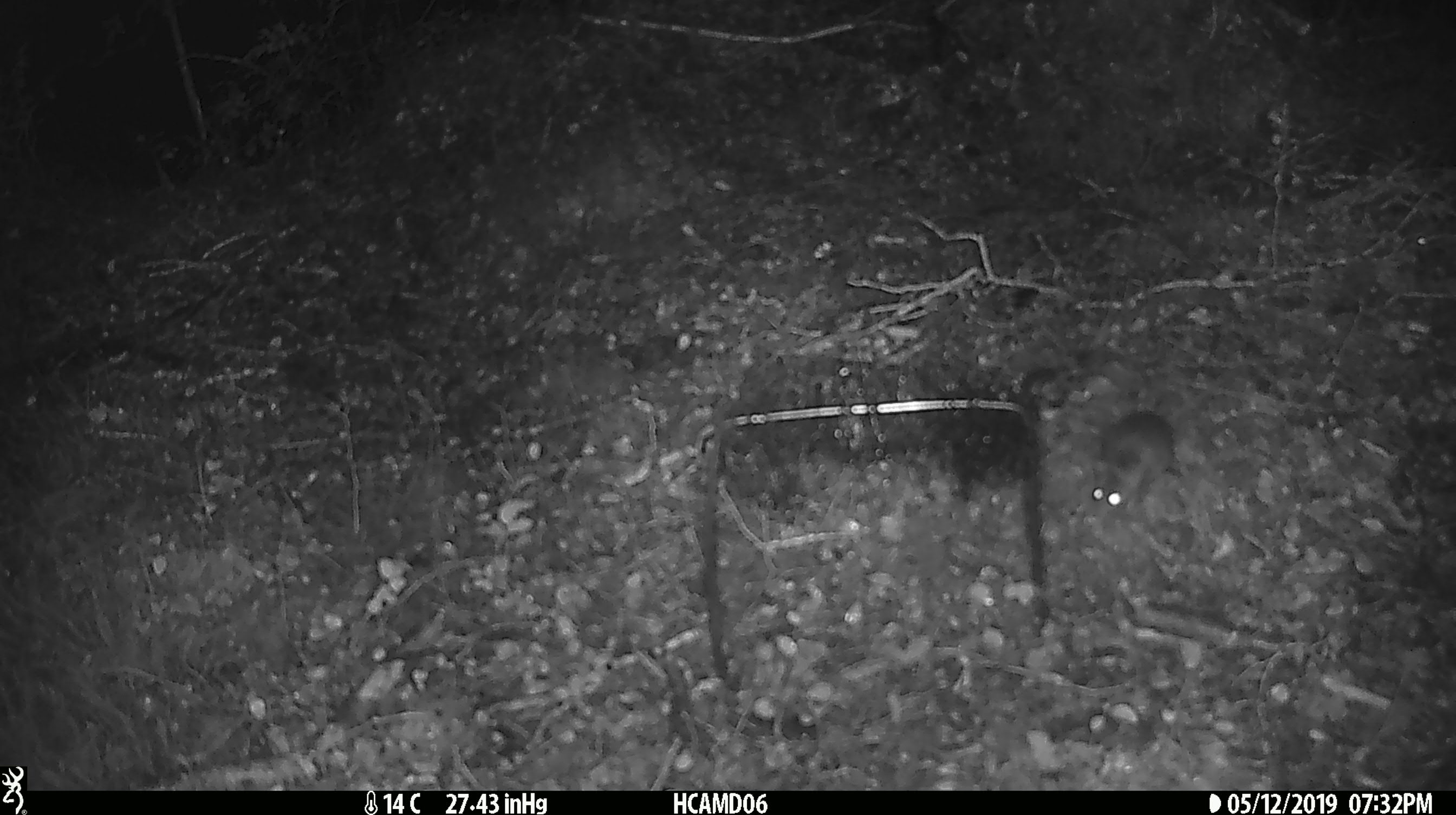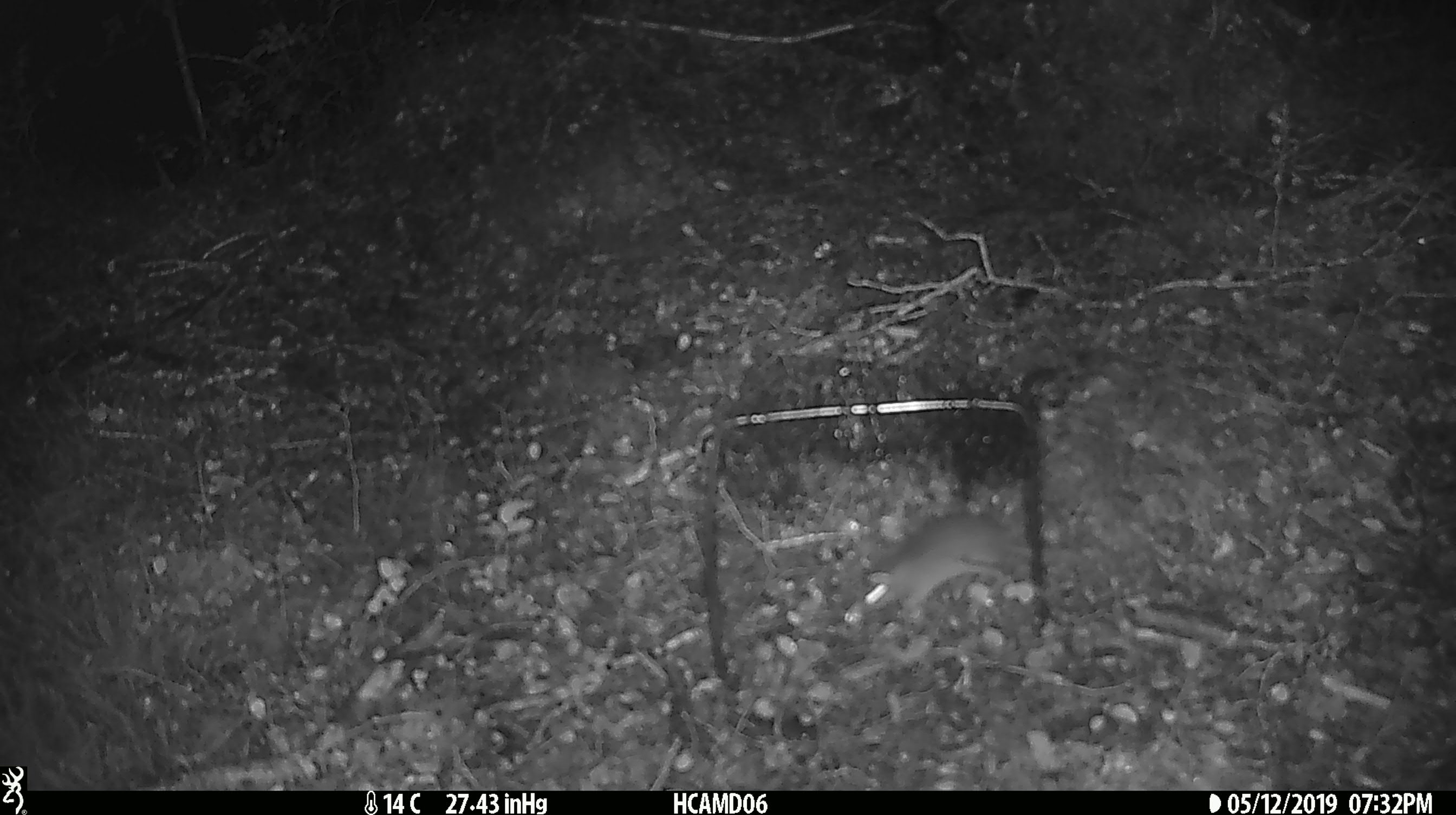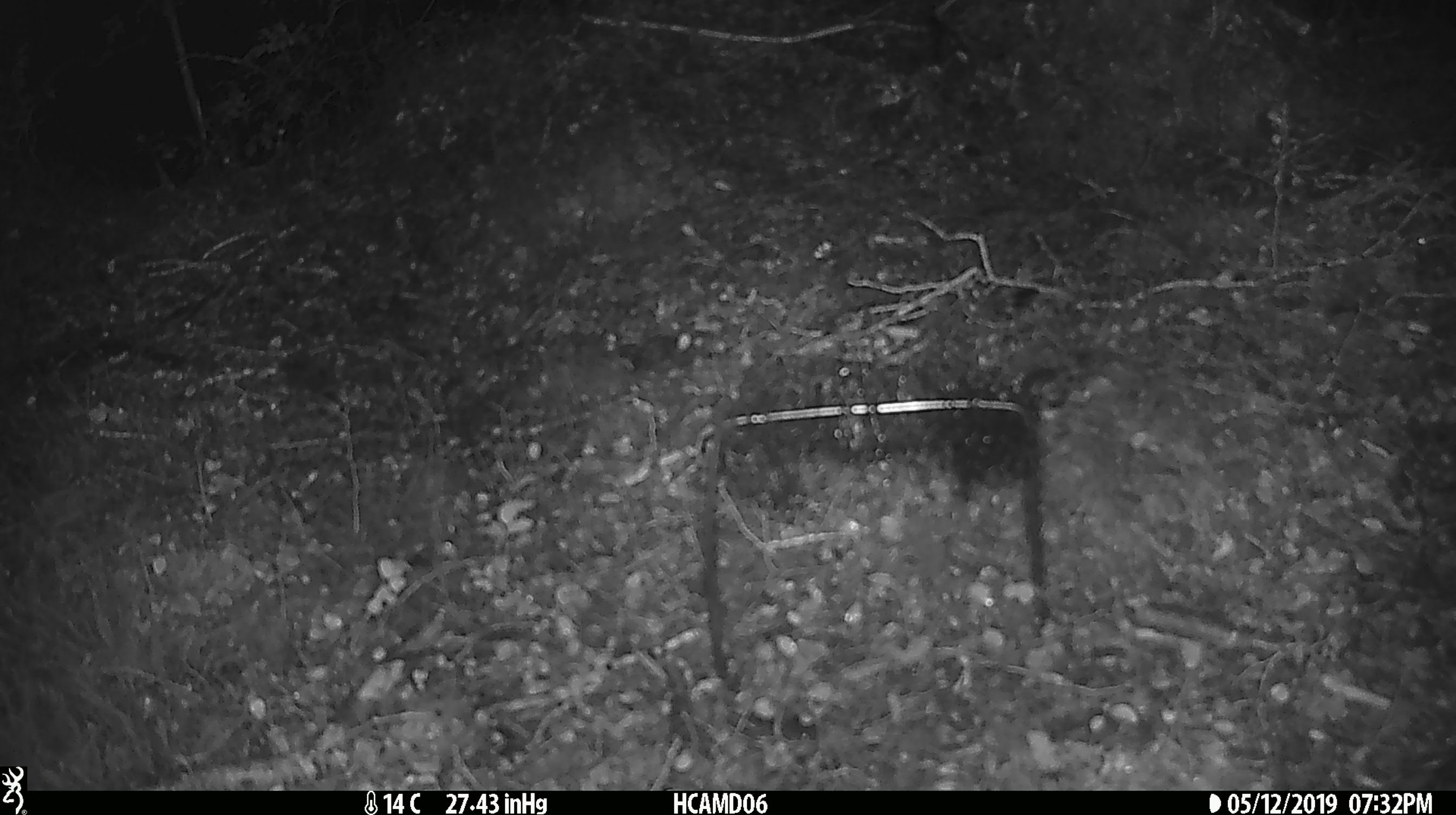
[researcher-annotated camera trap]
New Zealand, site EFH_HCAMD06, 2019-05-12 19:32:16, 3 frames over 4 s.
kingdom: Animalia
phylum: Chordata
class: Mammalia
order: Rodentia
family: Muridae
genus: Mus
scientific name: Mus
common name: mouse